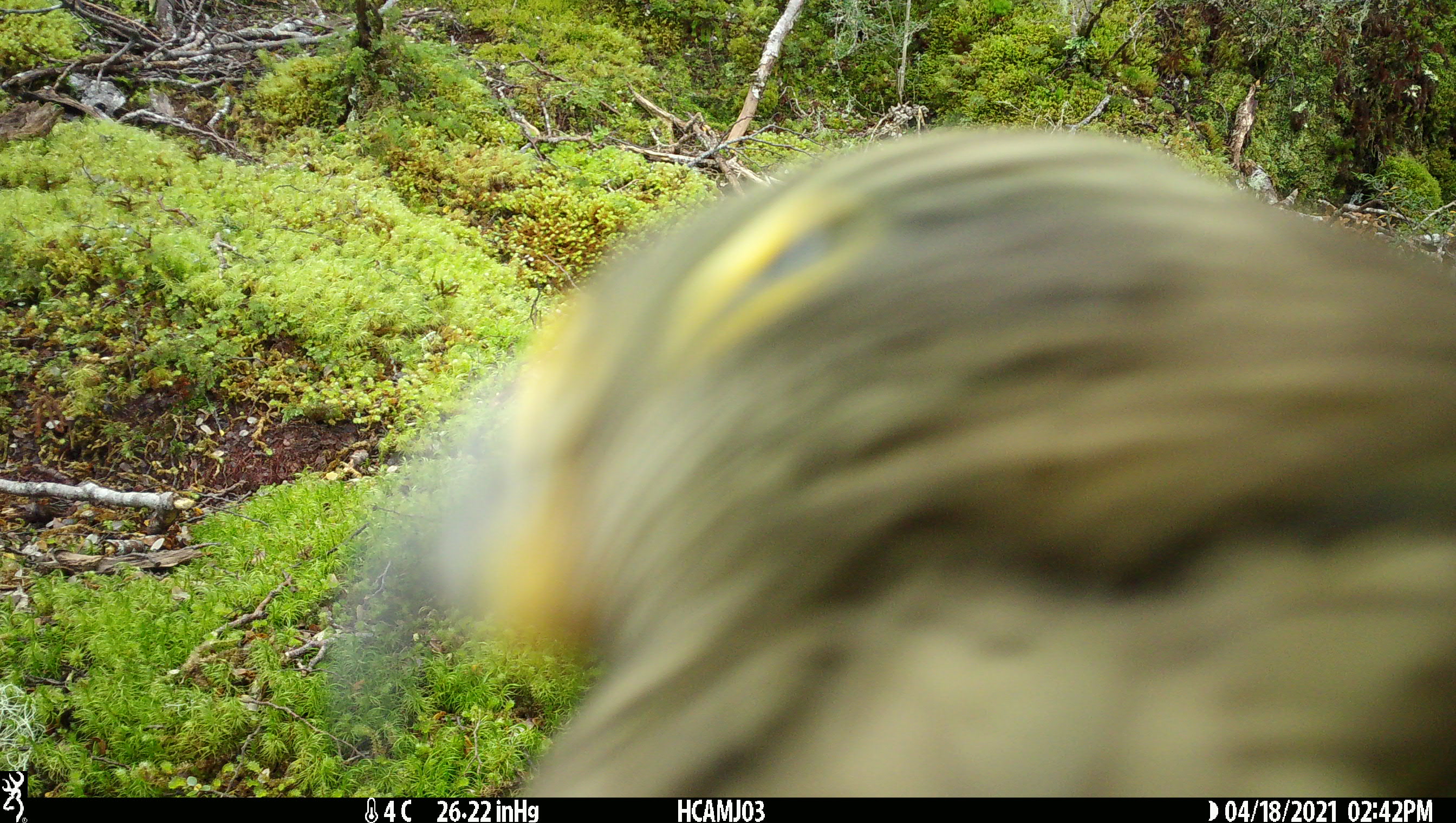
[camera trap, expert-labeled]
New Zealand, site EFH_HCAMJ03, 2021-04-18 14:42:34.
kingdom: Animalia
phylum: Chordata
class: Aves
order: Psittaciformes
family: Strigopidae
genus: Nestor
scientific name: Nestor notabilis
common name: kea